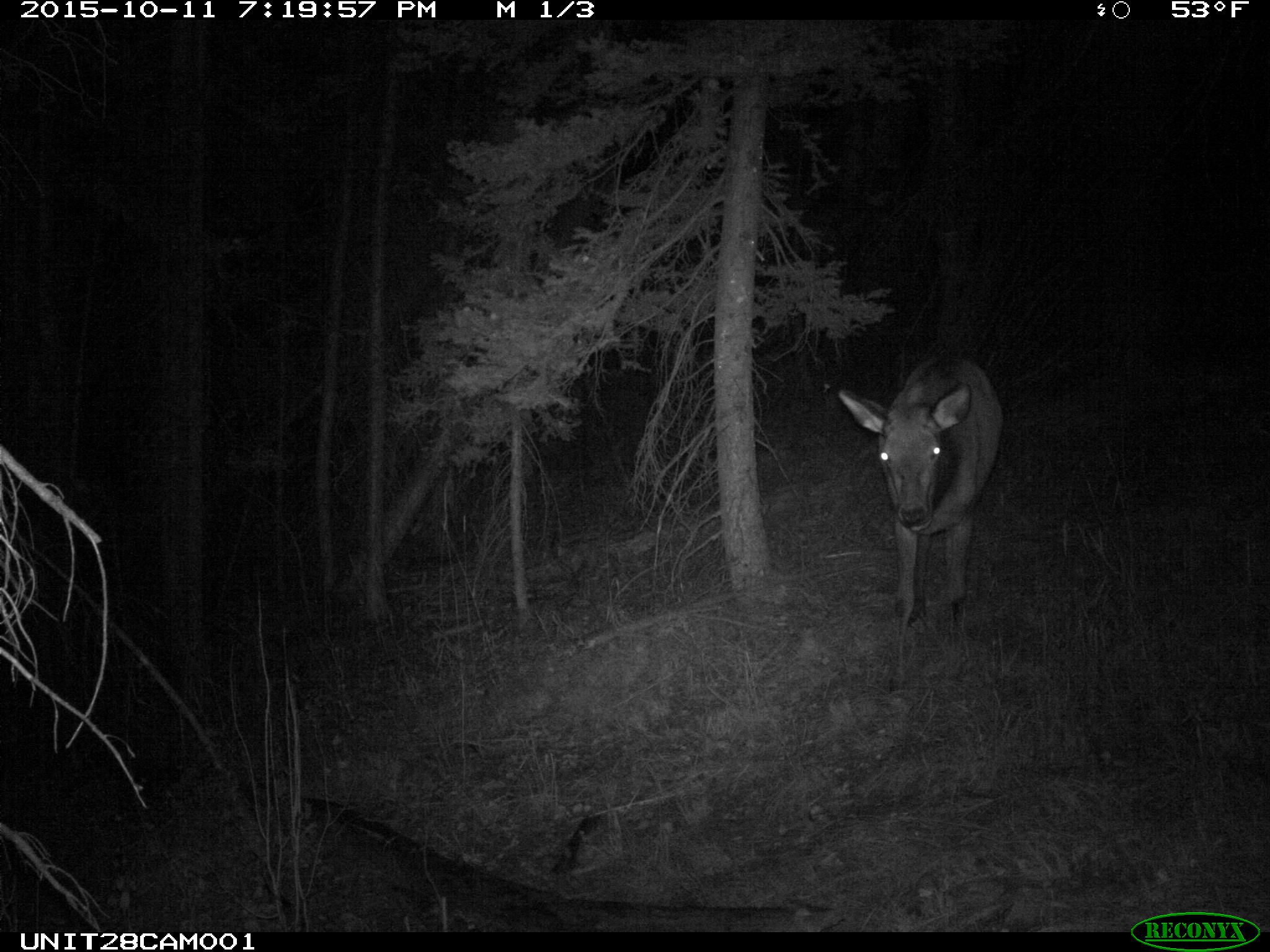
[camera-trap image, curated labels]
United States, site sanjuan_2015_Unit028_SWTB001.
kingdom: Animalia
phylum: Chordata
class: Mammalia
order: Artiodactyla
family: Cervidae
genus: Cervus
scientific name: Cervus elaphus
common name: red deer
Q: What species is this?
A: Cervus elaphus (red deer).